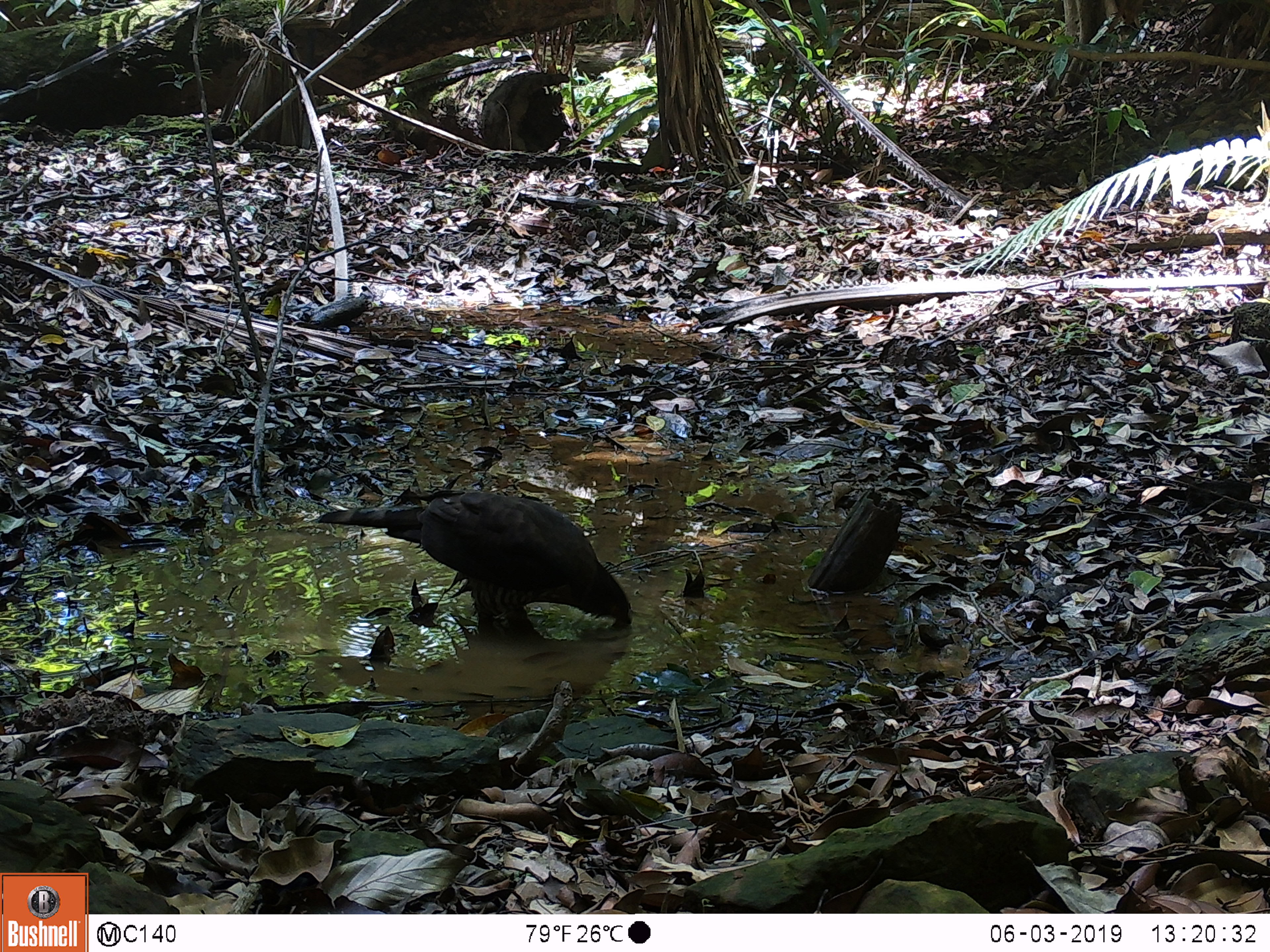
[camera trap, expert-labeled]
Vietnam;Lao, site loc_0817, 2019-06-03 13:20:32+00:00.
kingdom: Animalia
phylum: Chordata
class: Aves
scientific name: Aves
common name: bird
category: unidentified bird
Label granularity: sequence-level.